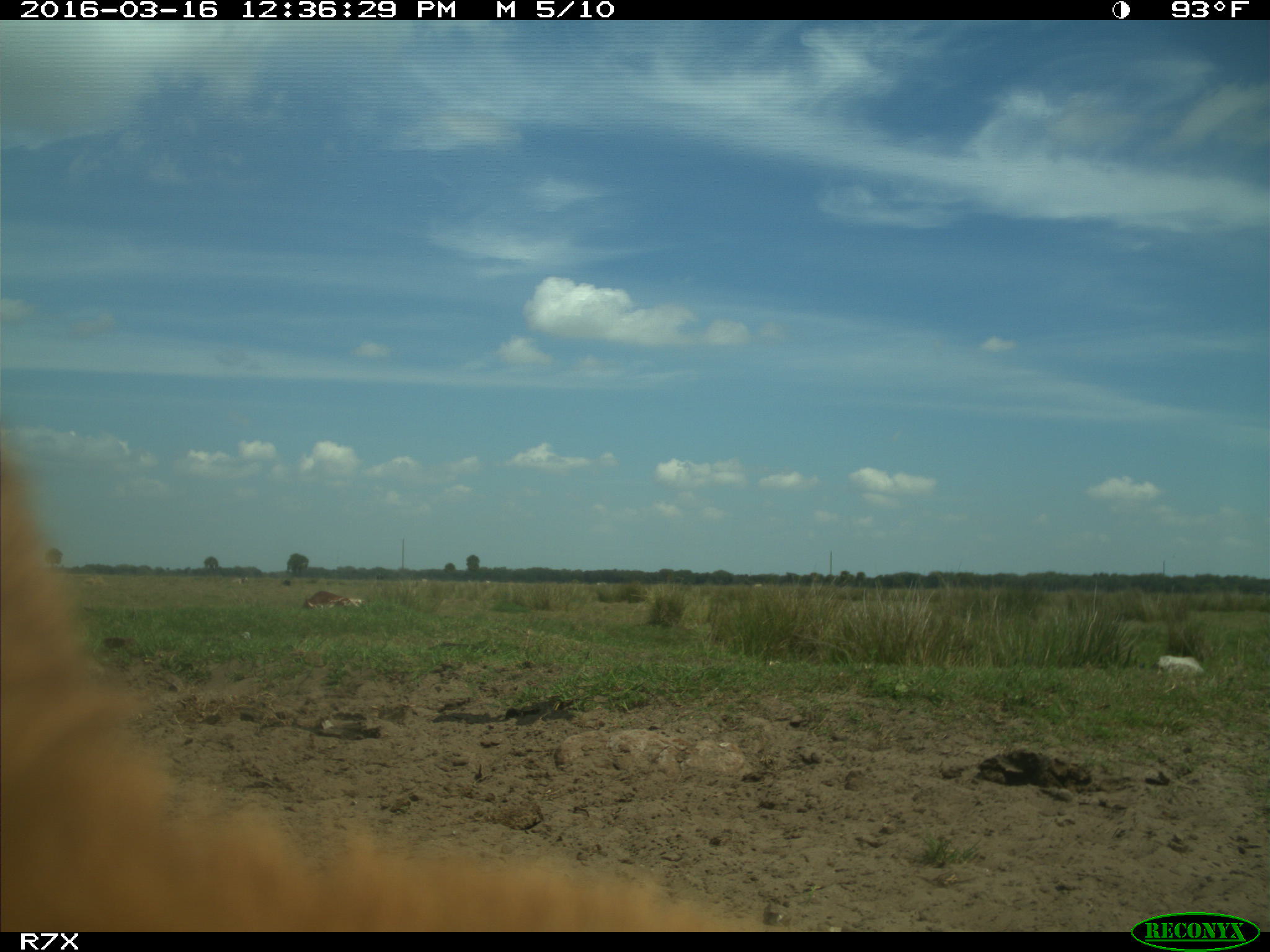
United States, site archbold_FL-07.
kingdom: Animalia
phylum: Chordata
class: Mammalia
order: Artiodactyla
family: Bovidae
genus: Bos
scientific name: Bos taurus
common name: domestic cow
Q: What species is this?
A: Bos taurus (domestic cow).